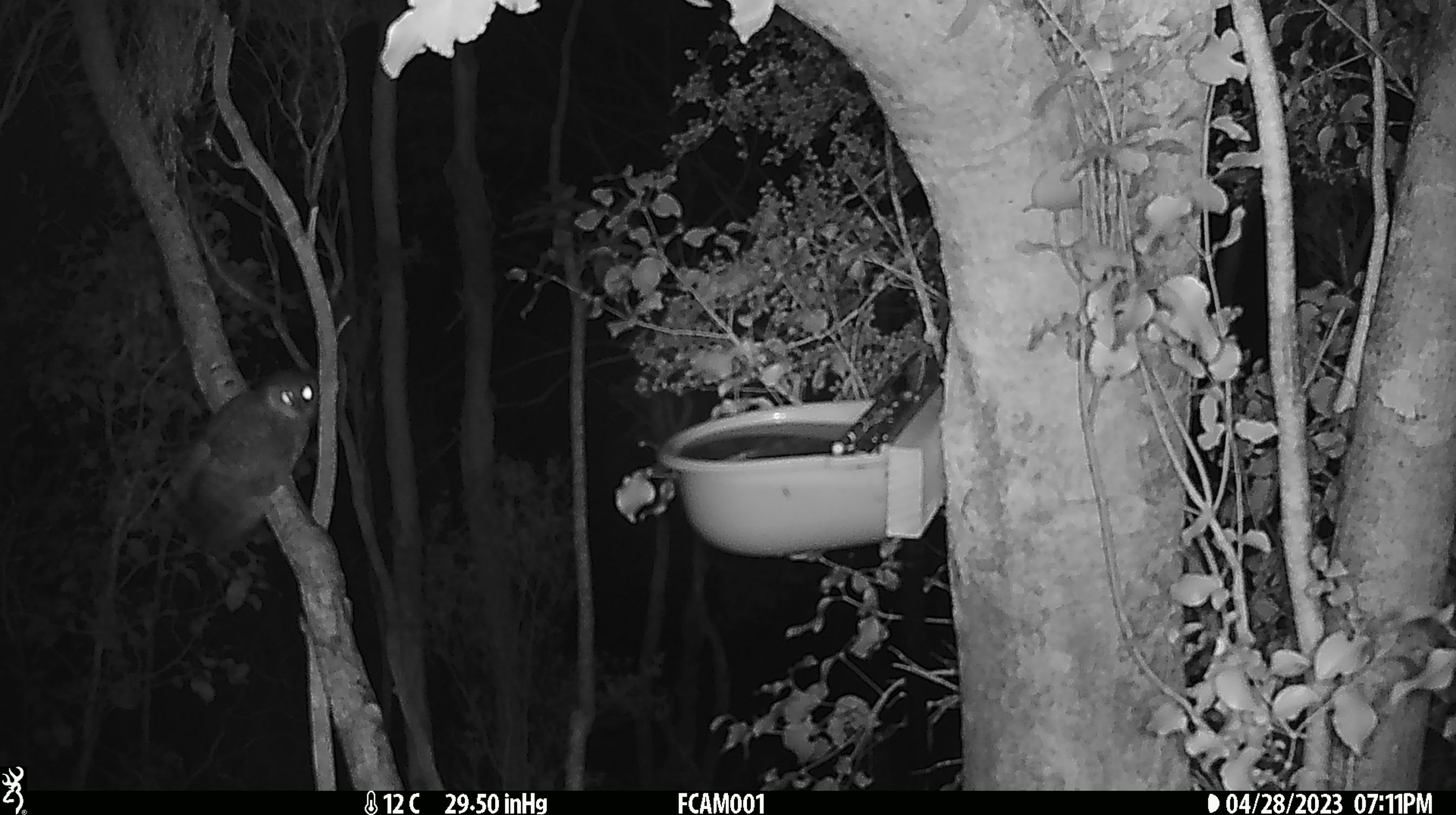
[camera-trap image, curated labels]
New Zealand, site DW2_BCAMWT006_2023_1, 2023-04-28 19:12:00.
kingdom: Animalia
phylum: Chordata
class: Aves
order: Strigiformes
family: Strigidae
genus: Ninox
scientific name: Ninox novaeseelandiae novaeseelandiae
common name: morepork